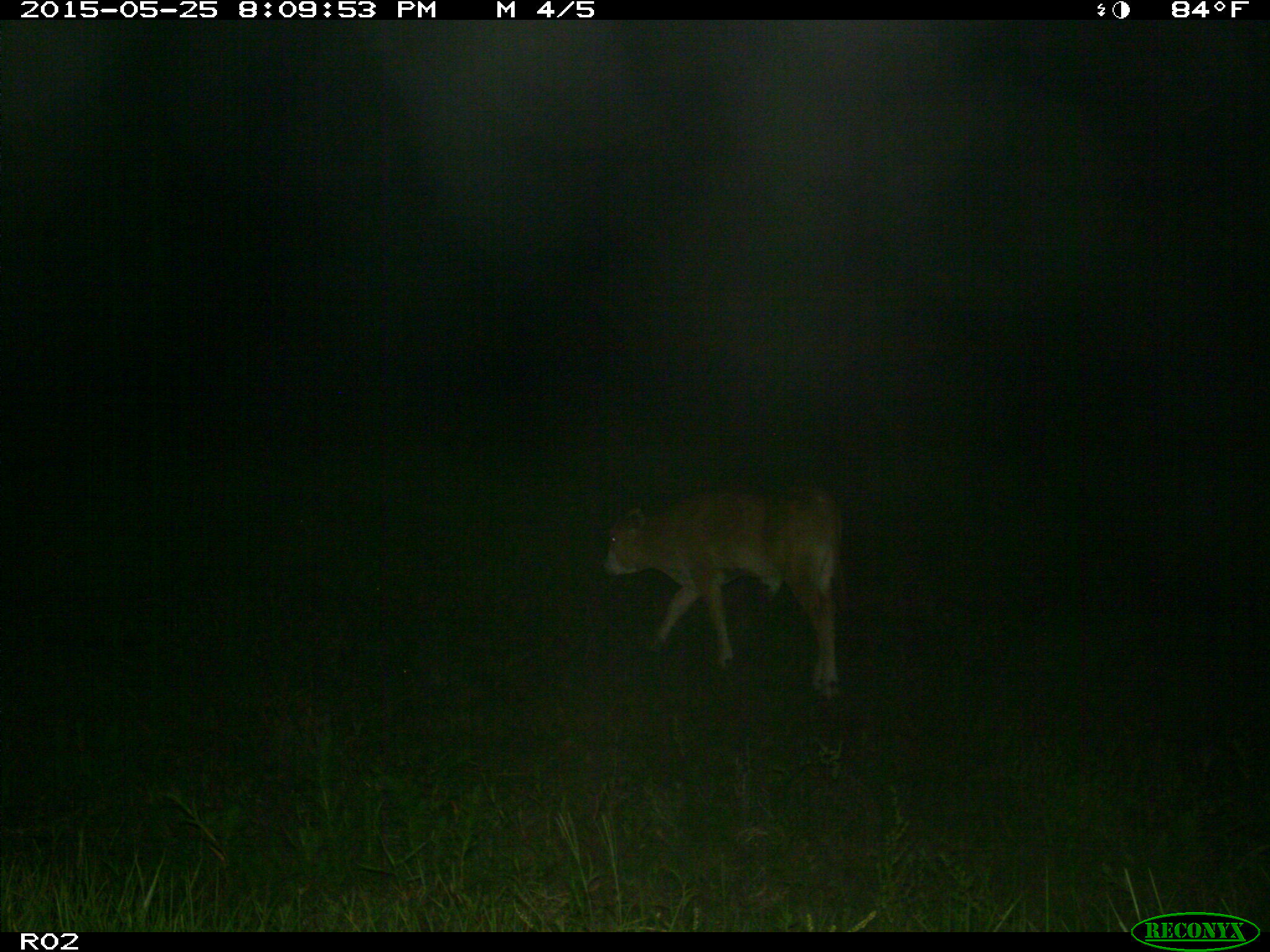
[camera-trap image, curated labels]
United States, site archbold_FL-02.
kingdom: Animalia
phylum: Chordata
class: Mammalia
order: Artiodactyla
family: Bovidae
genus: Bos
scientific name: Bos taurus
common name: domestic cow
Bos taurus (domestic cow).